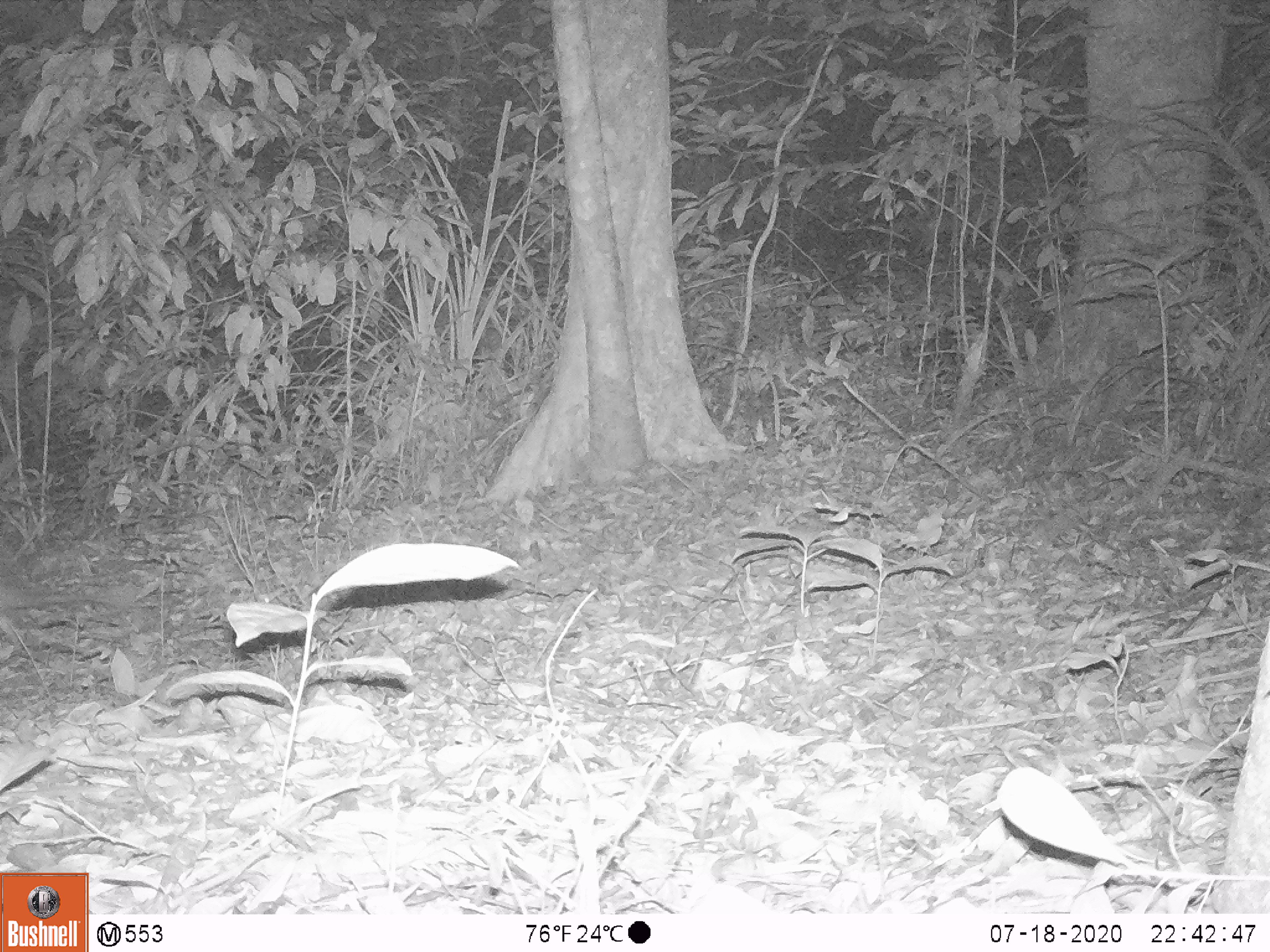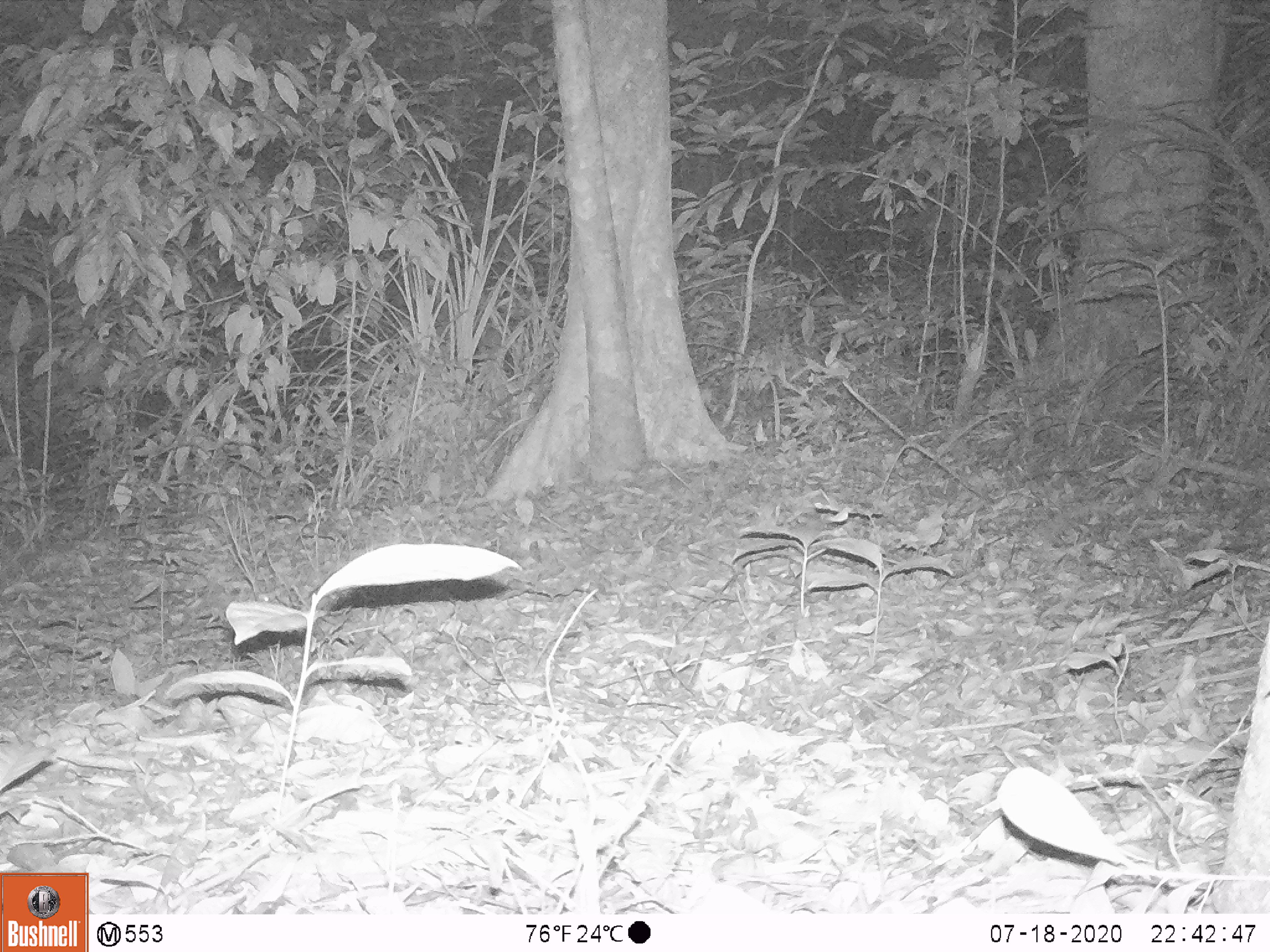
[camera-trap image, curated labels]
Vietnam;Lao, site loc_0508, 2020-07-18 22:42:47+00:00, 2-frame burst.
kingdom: Animalia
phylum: Chordata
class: Mammalia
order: Rodentia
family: Hystricidae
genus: Atherurus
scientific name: Atherurus macrourus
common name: asiatic brush-tailed porcupine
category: asiatic brush tailed porcupine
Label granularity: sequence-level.